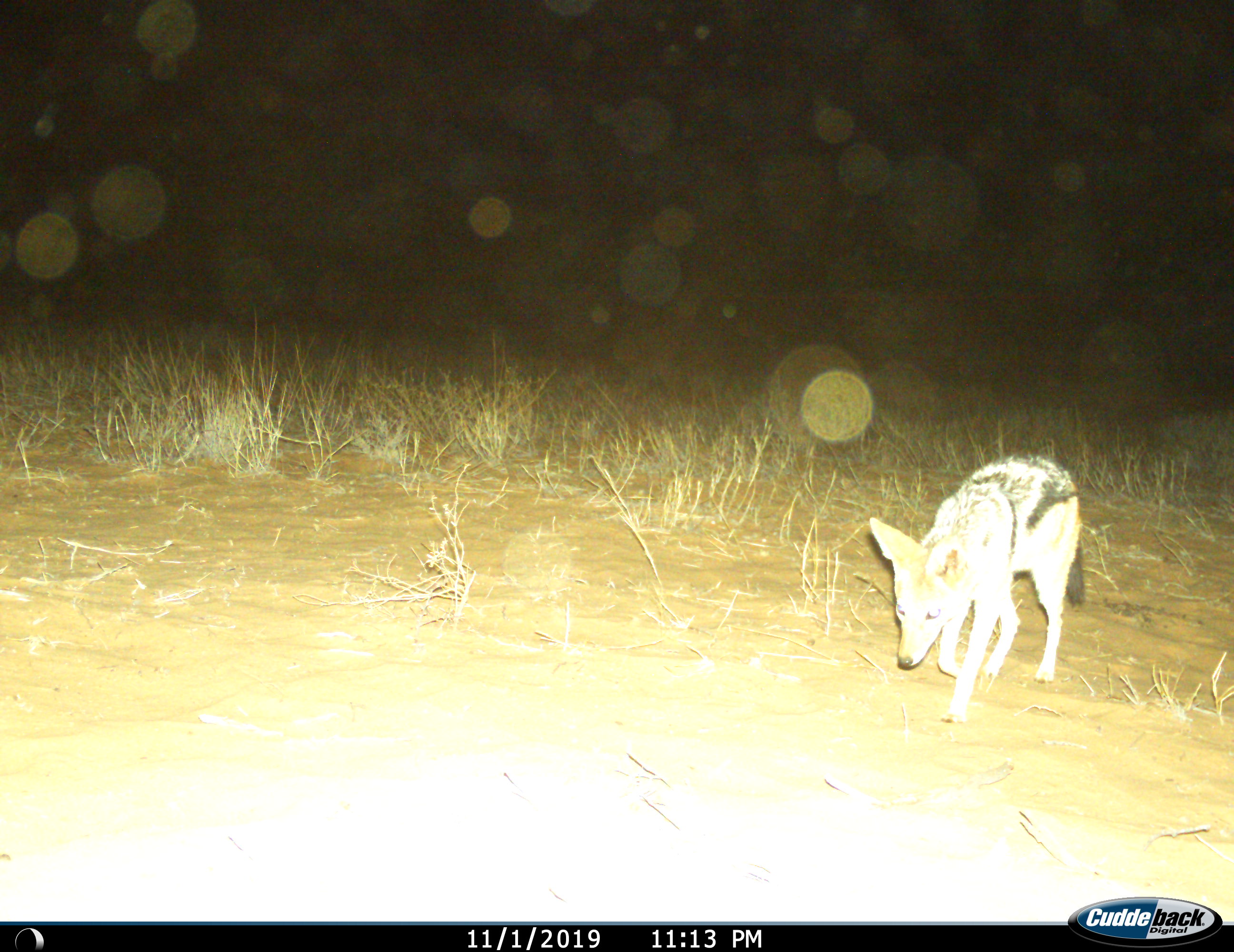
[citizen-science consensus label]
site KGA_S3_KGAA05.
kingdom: Animalia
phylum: Chordata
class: Mammalia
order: Carnivora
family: Canidae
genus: Lupulella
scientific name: Lupulella mesomelas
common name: black-backed jackal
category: jackalblackbacked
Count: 1.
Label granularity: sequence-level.